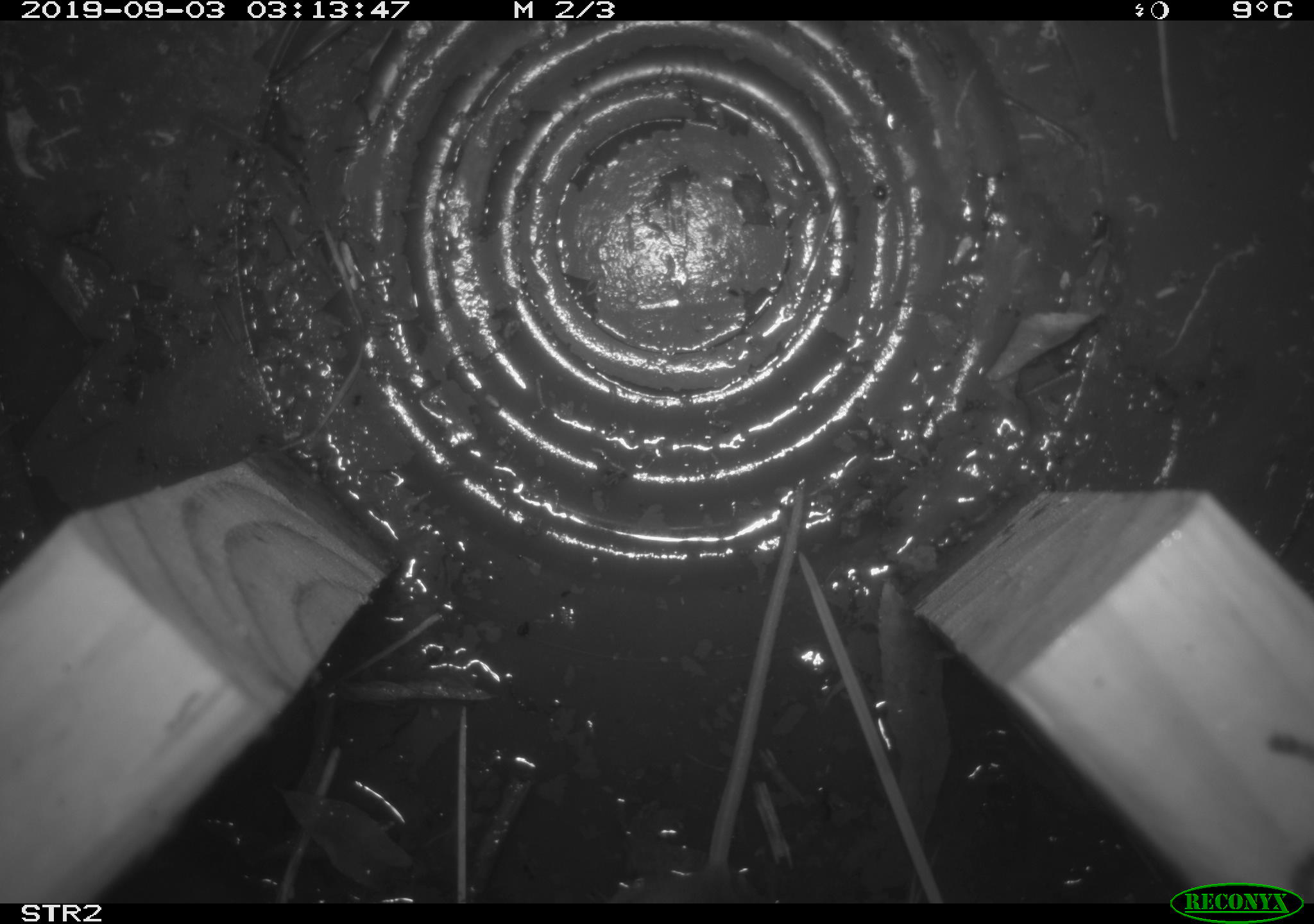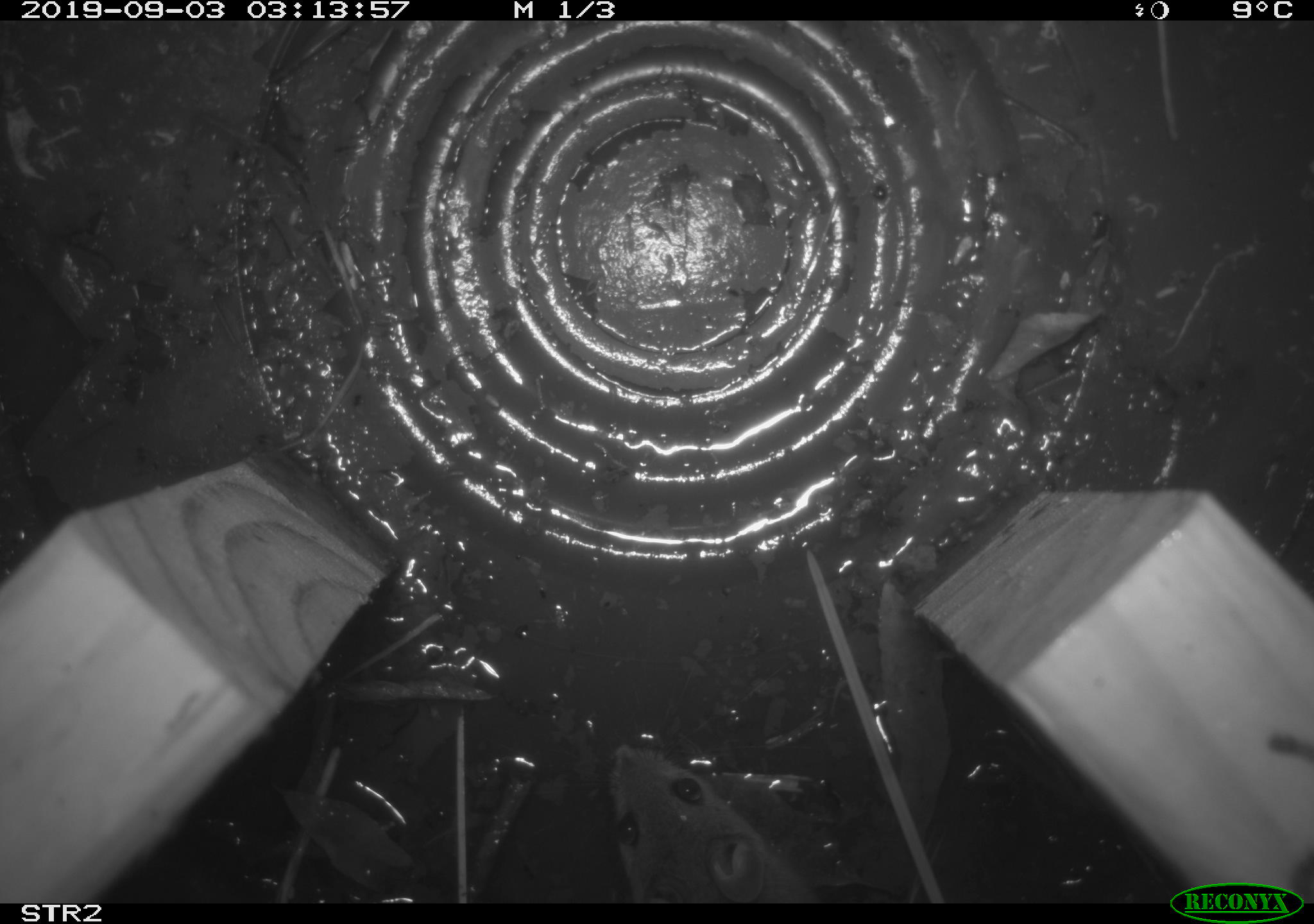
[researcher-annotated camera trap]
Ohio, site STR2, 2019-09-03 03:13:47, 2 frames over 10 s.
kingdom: Animalia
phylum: Chordata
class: Mammalia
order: Rodentia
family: Cricetidae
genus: Peromyscus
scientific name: Peromyscus leucopus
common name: white-footed mouse